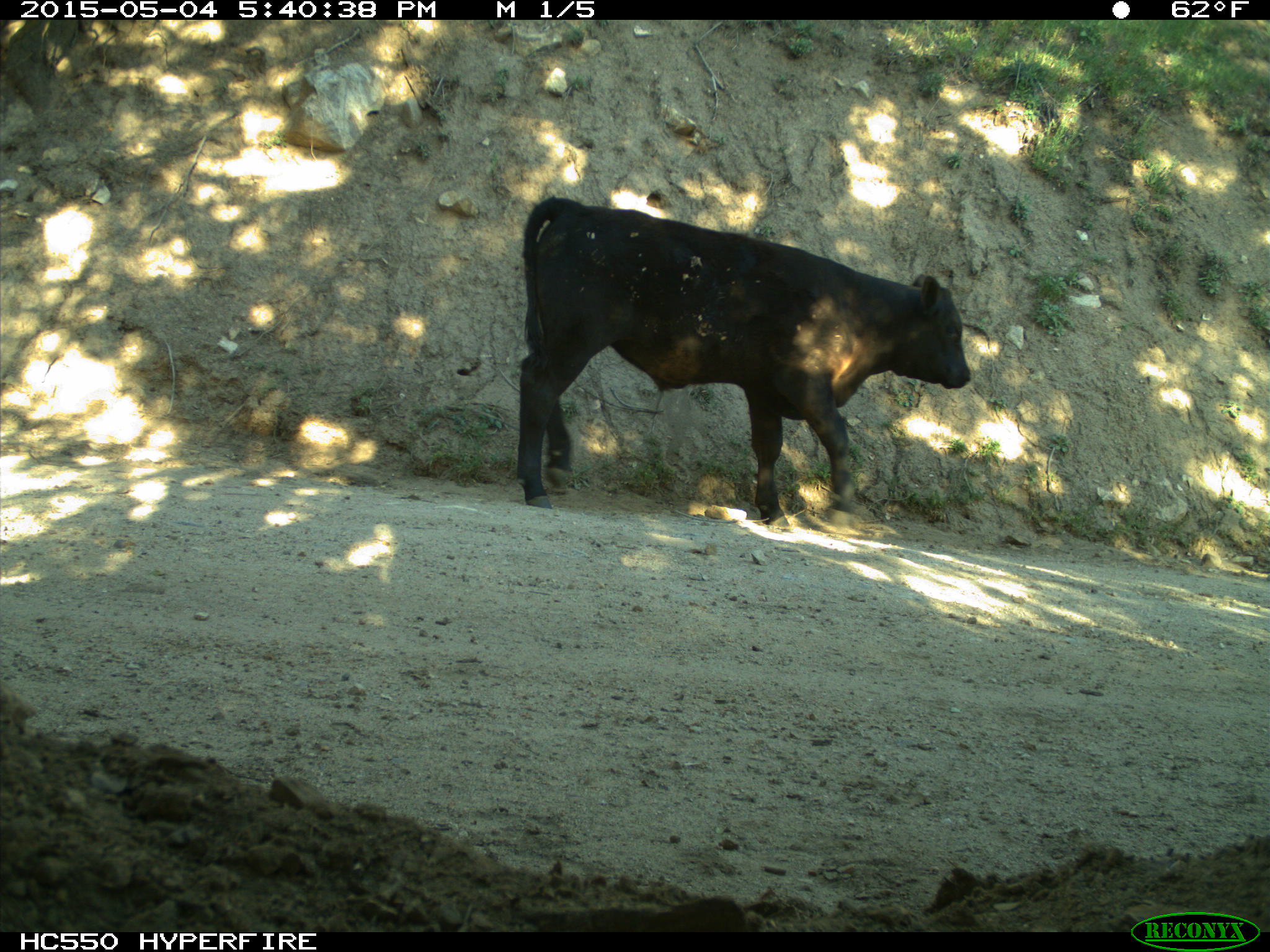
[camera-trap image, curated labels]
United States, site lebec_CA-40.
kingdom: Animalia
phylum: Chordata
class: Mammalia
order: Artiodactyla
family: Bovidae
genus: Bos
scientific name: Bos taurus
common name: domestic cow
Bos taurus (domestic cow).